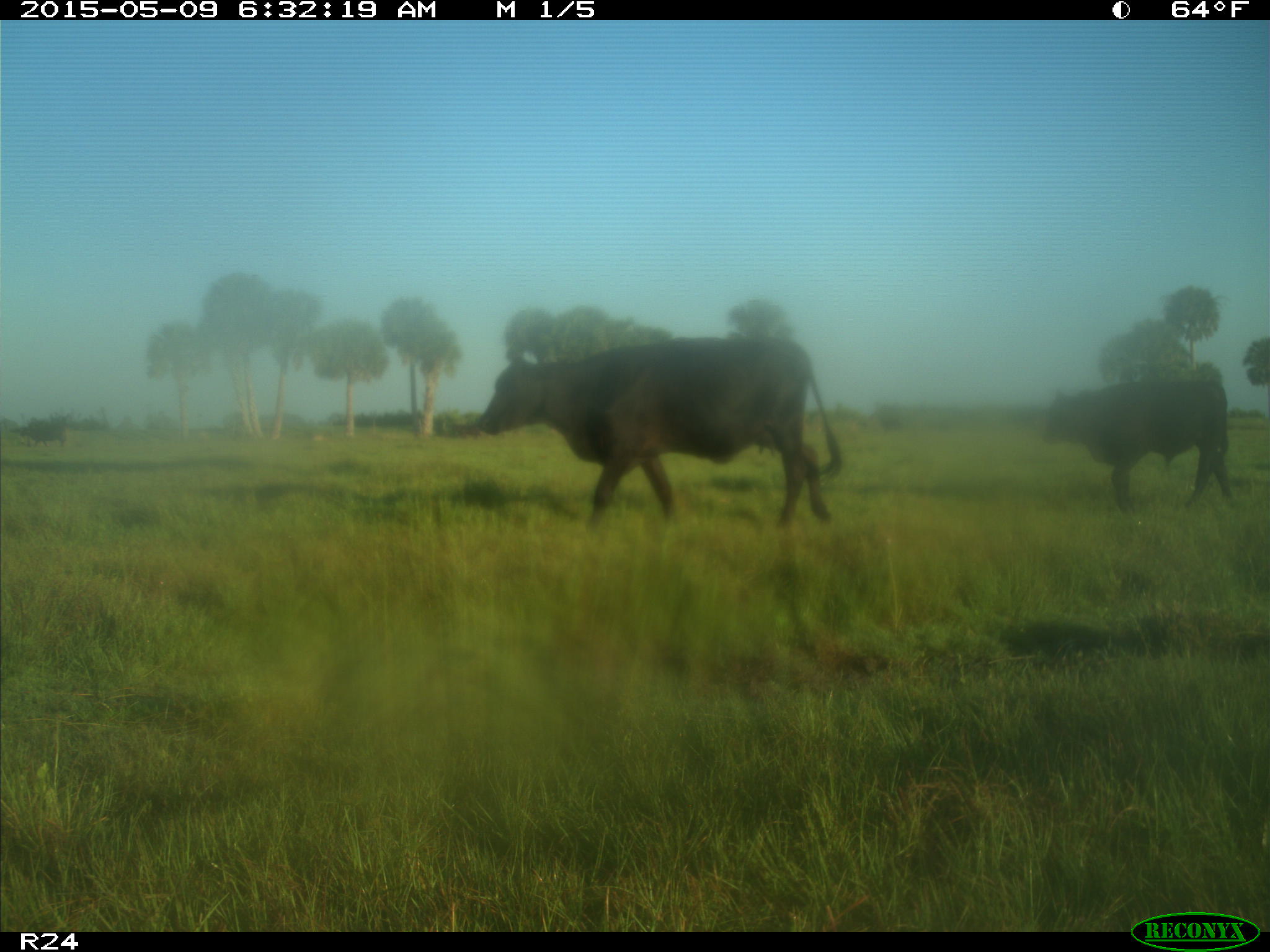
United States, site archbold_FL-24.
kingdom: Animalia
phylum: Chordata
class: Mammalia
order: Artiodactyla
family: Bovidae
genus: Bos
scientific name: Bos taurus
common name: domestic cow